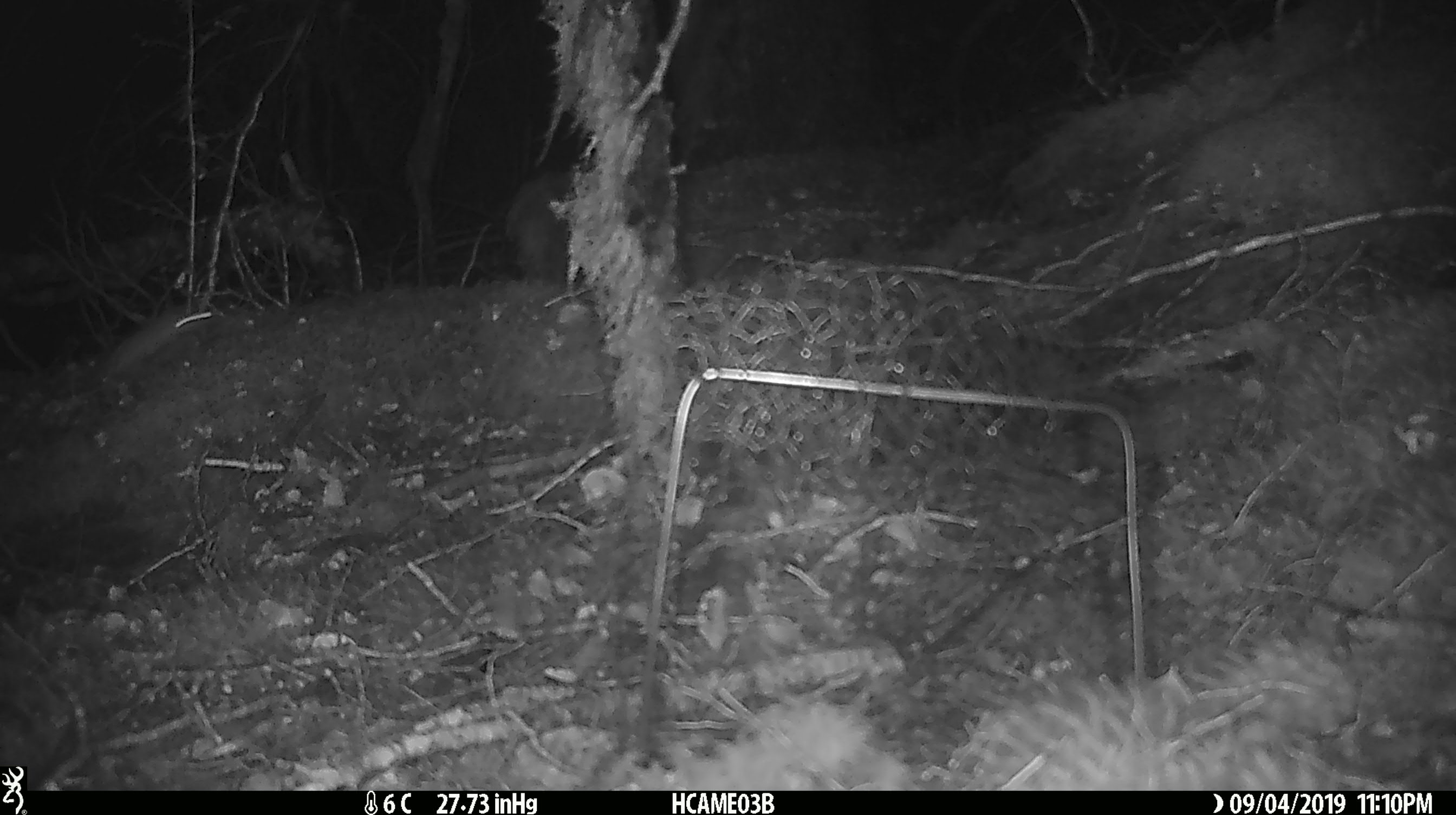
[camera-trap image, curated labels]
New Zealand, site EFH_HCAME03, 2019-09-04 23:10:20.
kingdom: Animalia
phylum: Chordata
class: Mammalia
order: Rodentia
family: Muridae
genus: Mus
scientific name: Mus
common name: mouse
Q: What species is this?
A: Mouse (Mus).